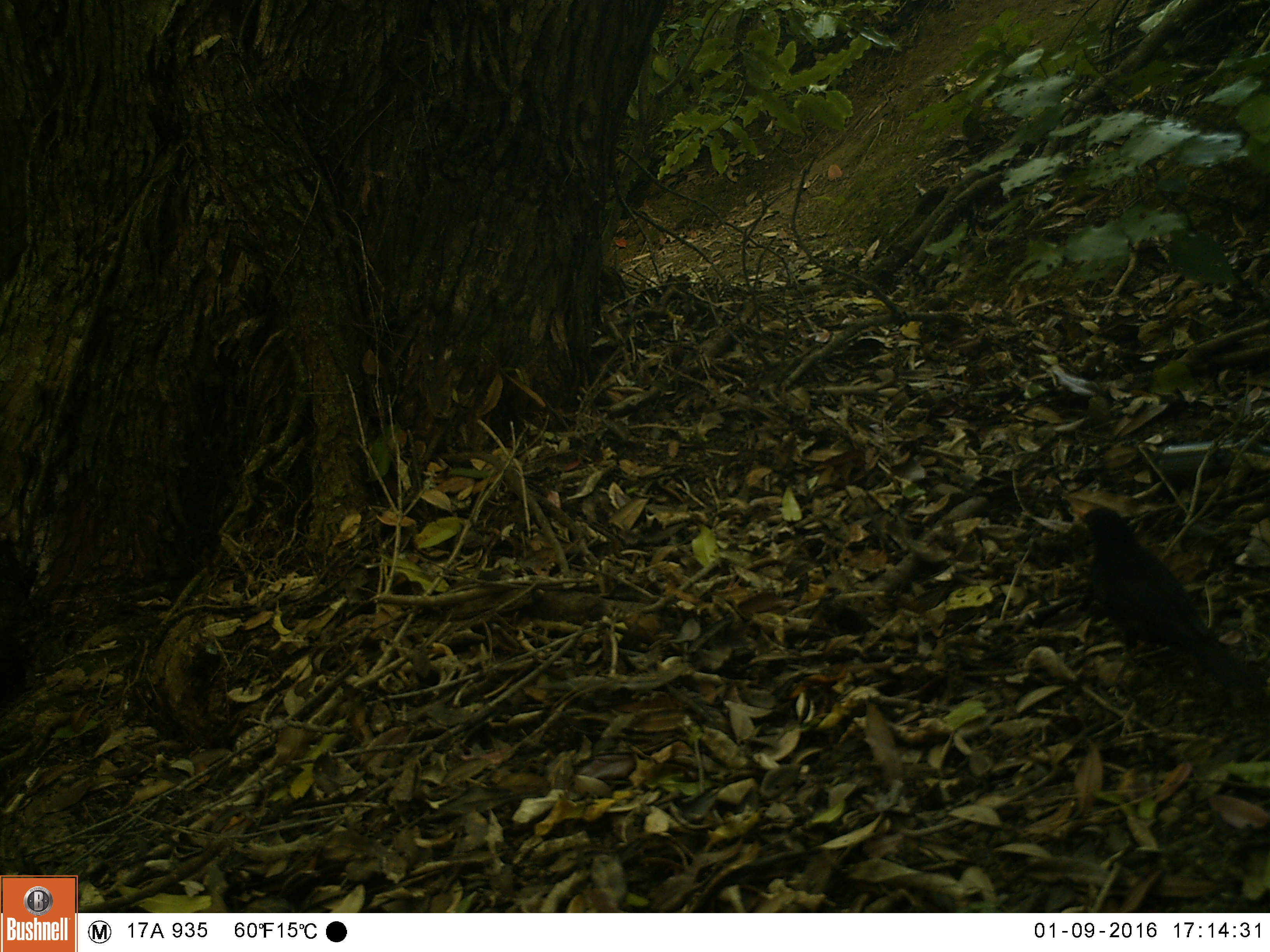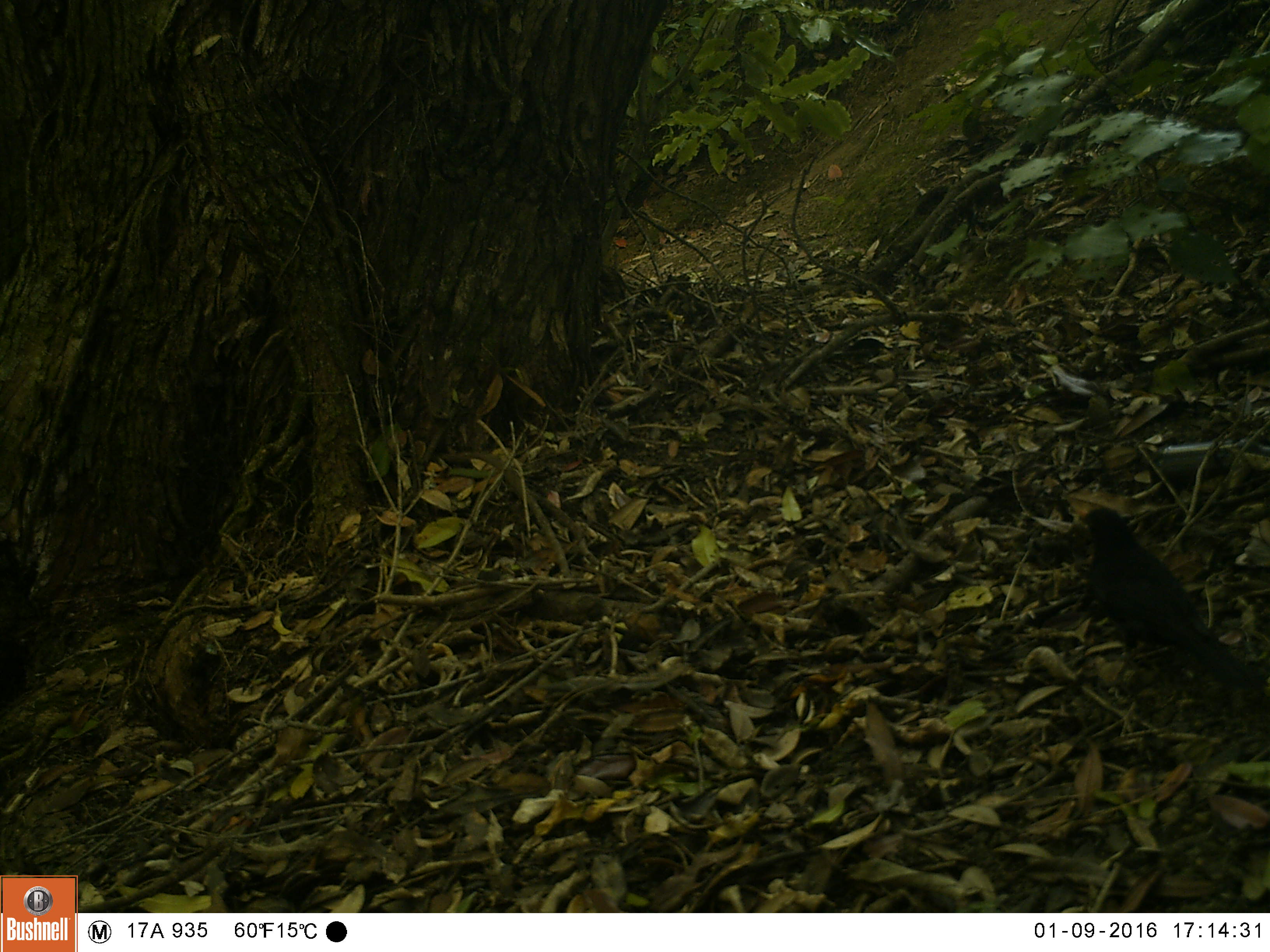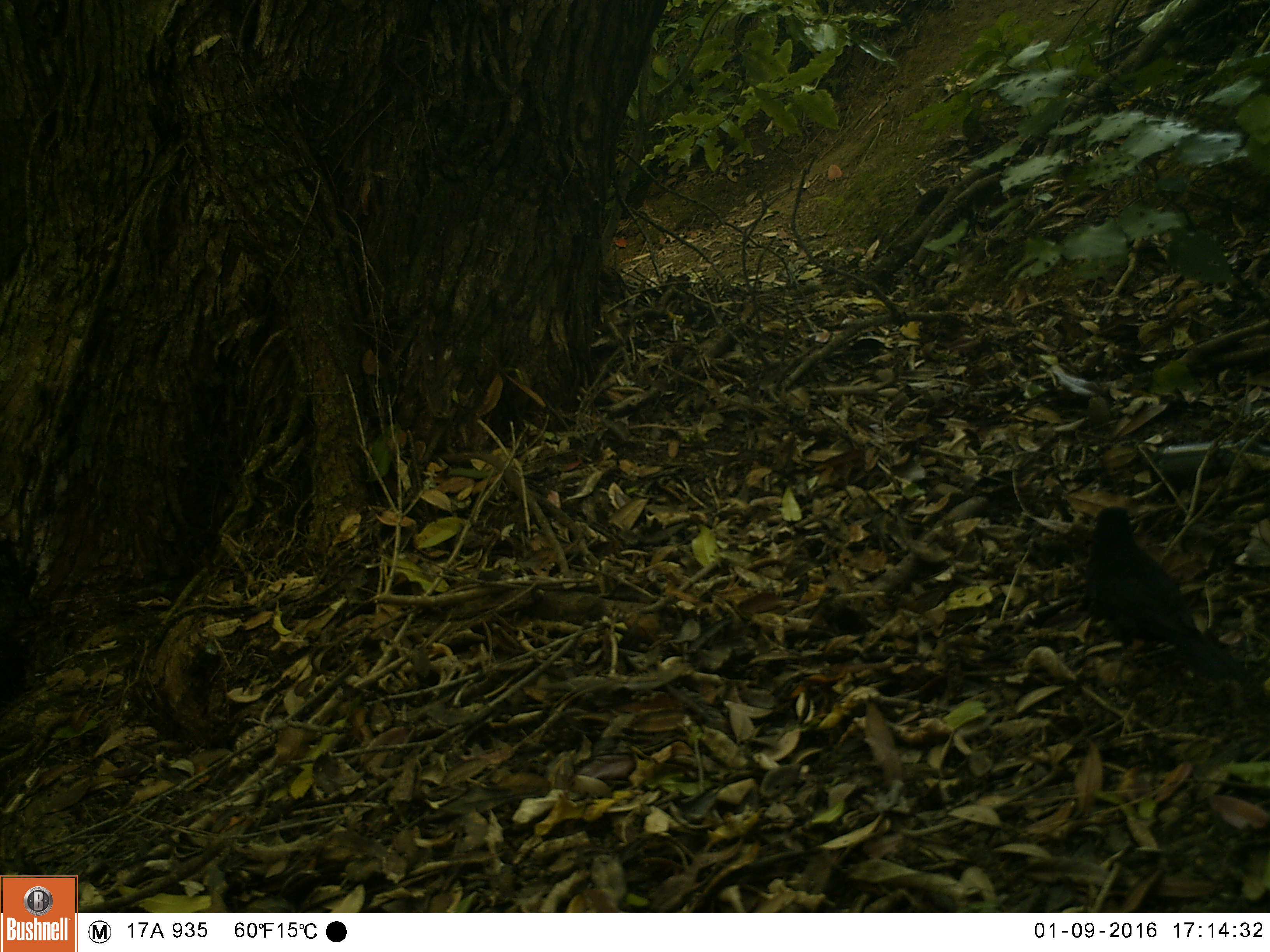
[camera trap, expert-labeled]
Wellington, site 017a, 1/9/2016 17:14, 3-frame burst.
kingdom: Animalia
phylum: Chordata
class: Aves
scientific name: Aves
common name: bird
Bird (Aves).